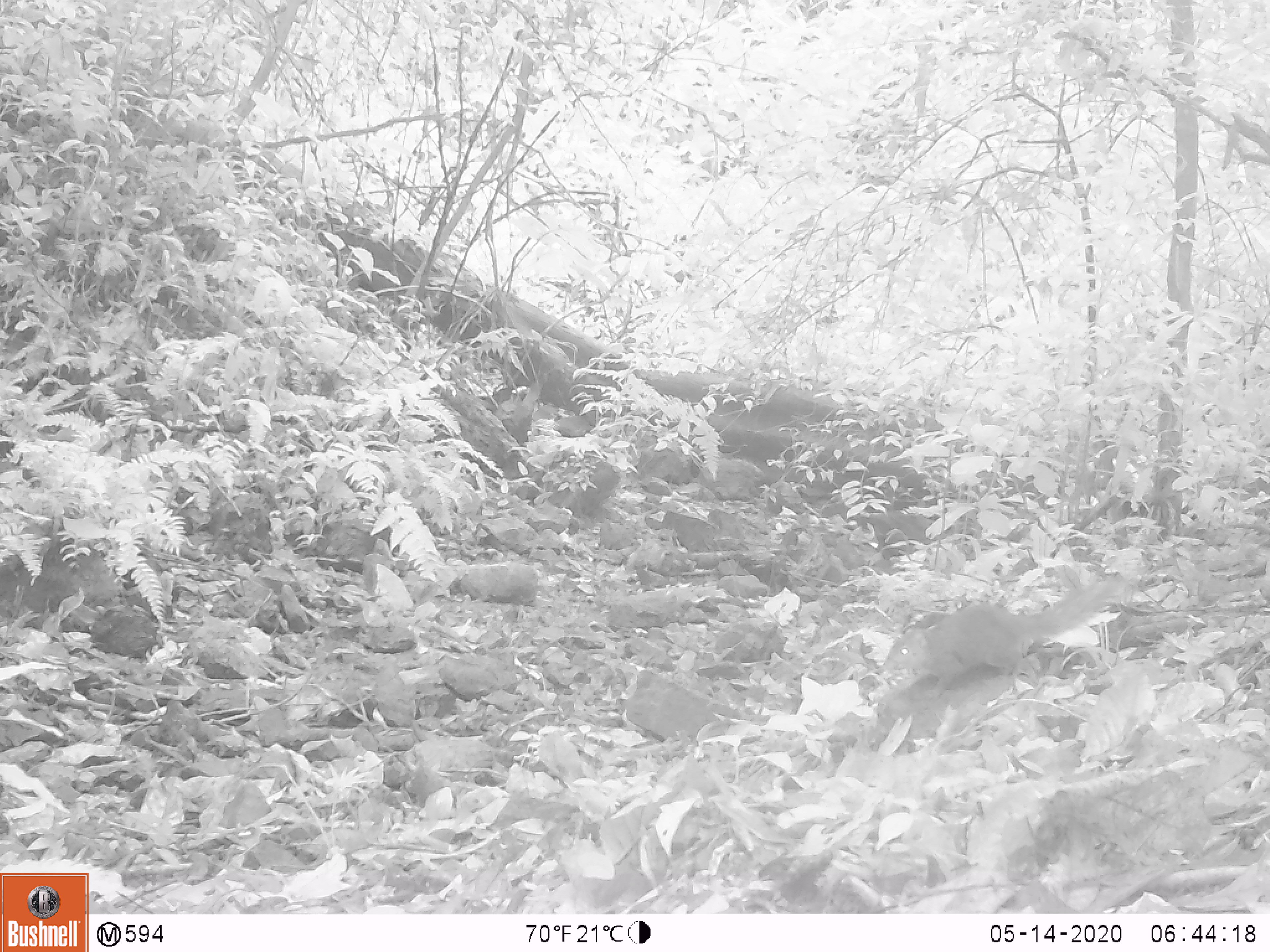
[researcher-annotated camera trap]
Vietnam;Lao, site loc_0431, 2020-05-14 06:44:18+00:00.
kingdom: Animalia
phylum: Chordata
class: Mammalia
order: Rodentia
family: Sciuridae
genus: Dremomys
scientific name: Dremomys rufigenis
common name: red-cheeked squirrel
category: red cheeked squirrel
Red cheeked squirrel (red-cheeked squirrel) (Dremomys rufigenis). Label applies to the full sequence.